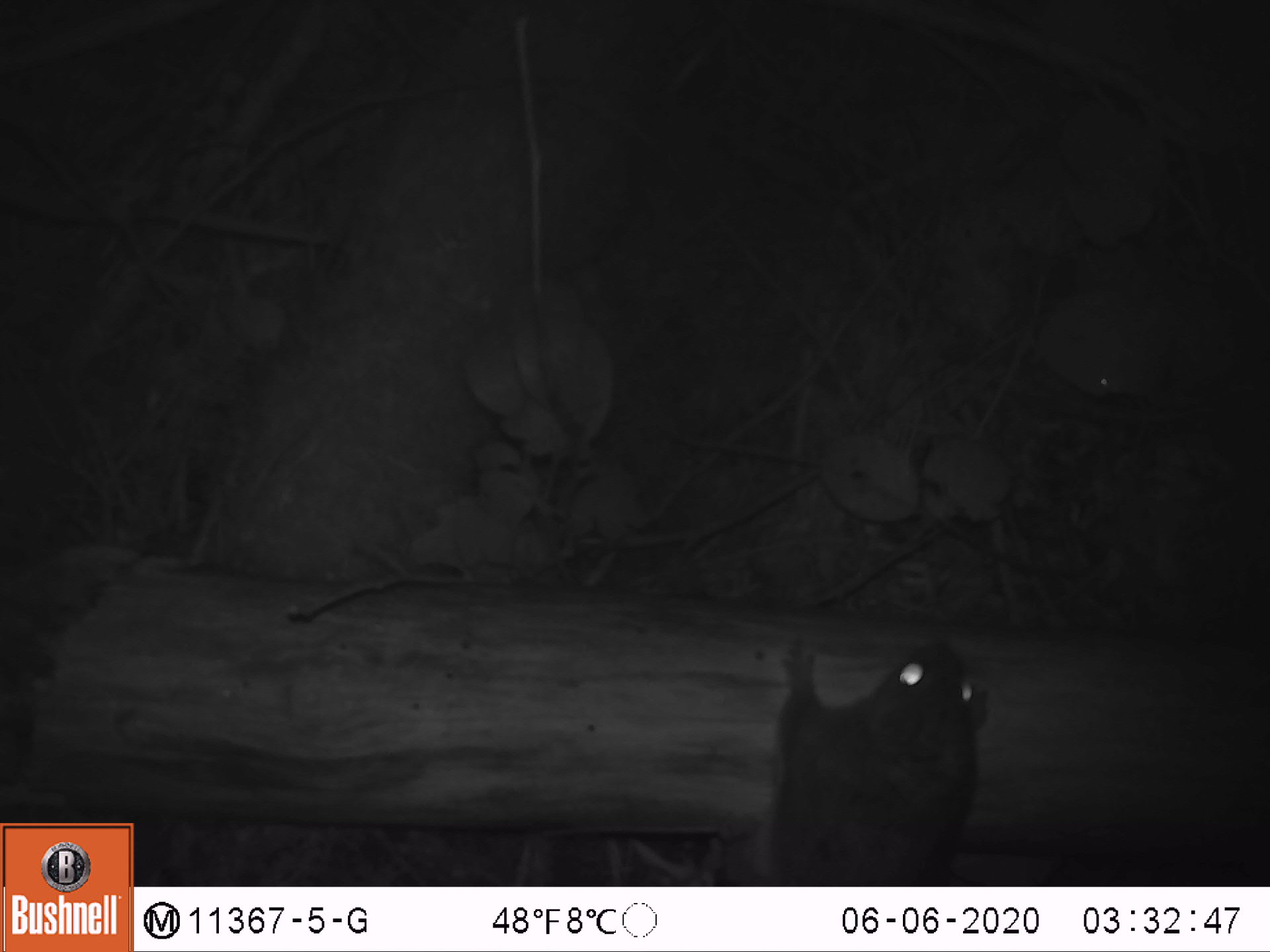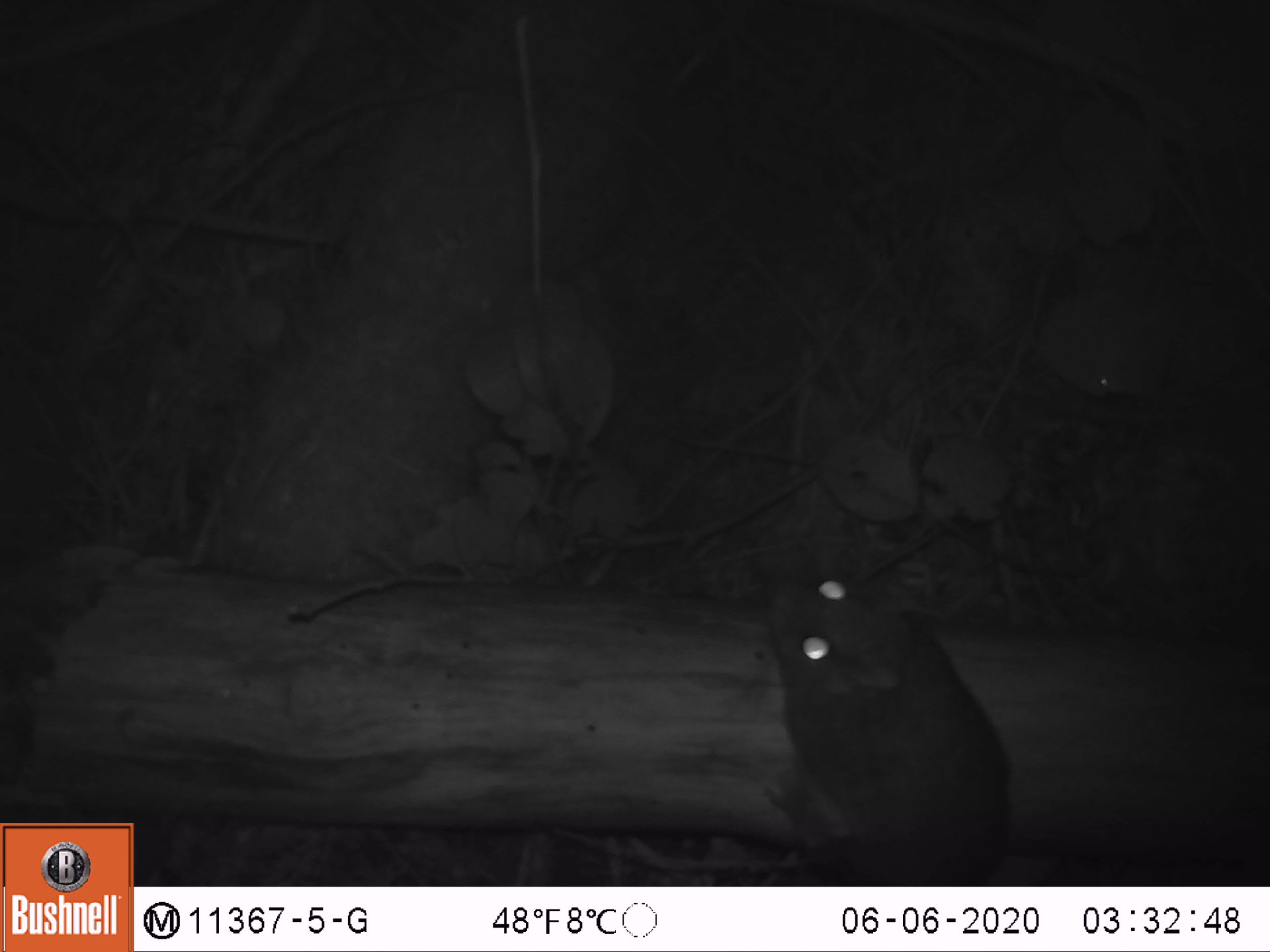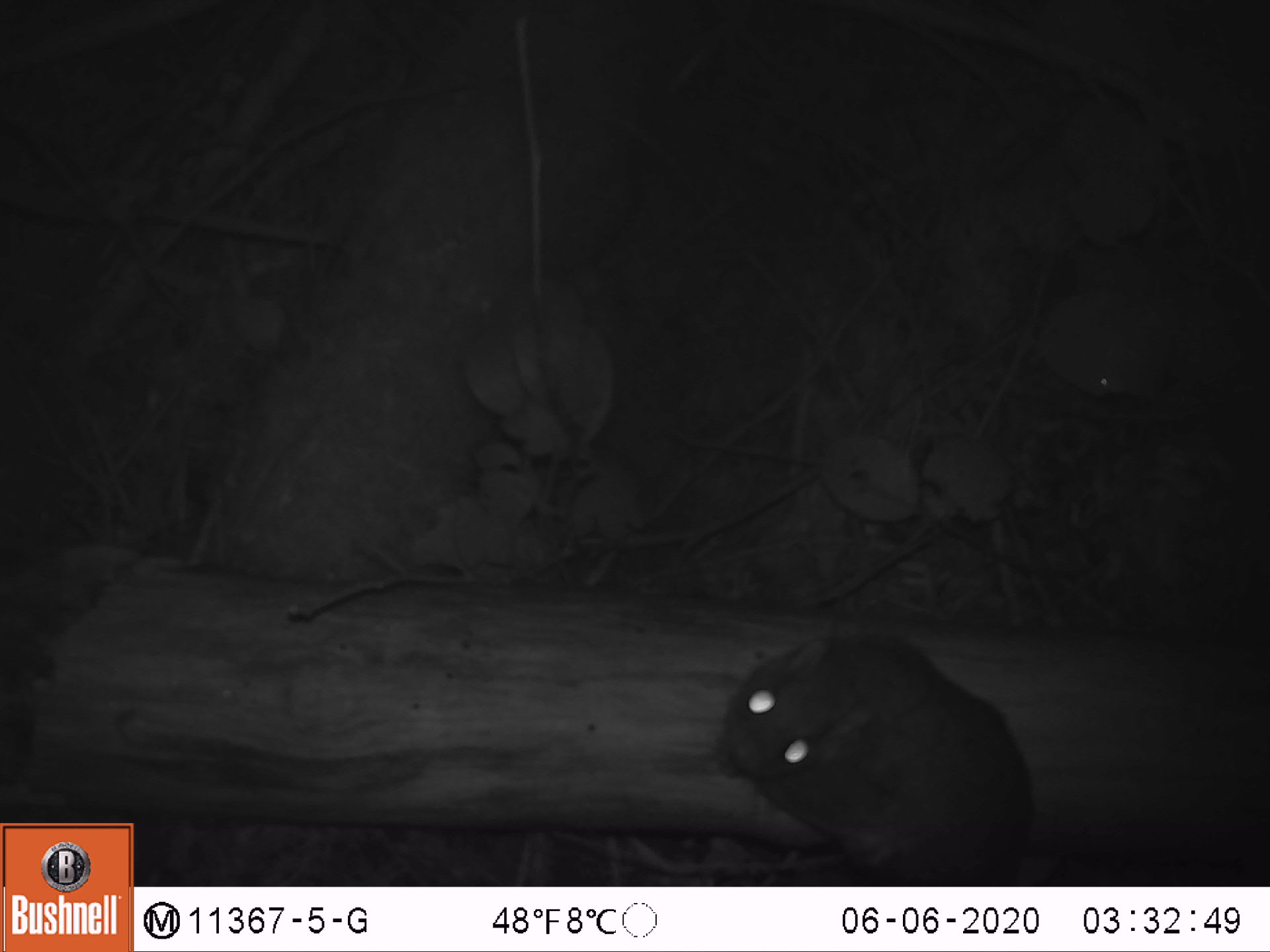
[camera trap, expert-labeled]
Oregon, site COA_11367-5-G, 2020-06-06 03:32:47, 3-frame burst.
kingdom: Animalia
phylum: Chordata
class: Mammalia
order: Rodentia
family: Sciuridae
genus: Glaucomys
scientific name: Glaucomys oregonensis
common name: humboldt's flying squirrel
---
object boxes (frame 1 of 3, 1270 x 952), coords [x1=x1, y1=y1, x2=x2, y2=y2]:
humboldt's flying squirrel: [x1=756, y1=618, x2=1005, y2=880]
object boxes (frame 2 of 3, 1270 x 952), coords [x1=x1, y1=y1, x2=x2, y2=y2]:
humboldt's flying squirrel: [x1=745, y1=552, x2=1021, y2=878]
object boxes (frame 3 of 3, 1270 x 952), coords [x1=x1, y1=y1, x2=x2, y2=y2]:
humboldt's flying squirrel: [x1=700, y1=615, x2=1047, y2=878]